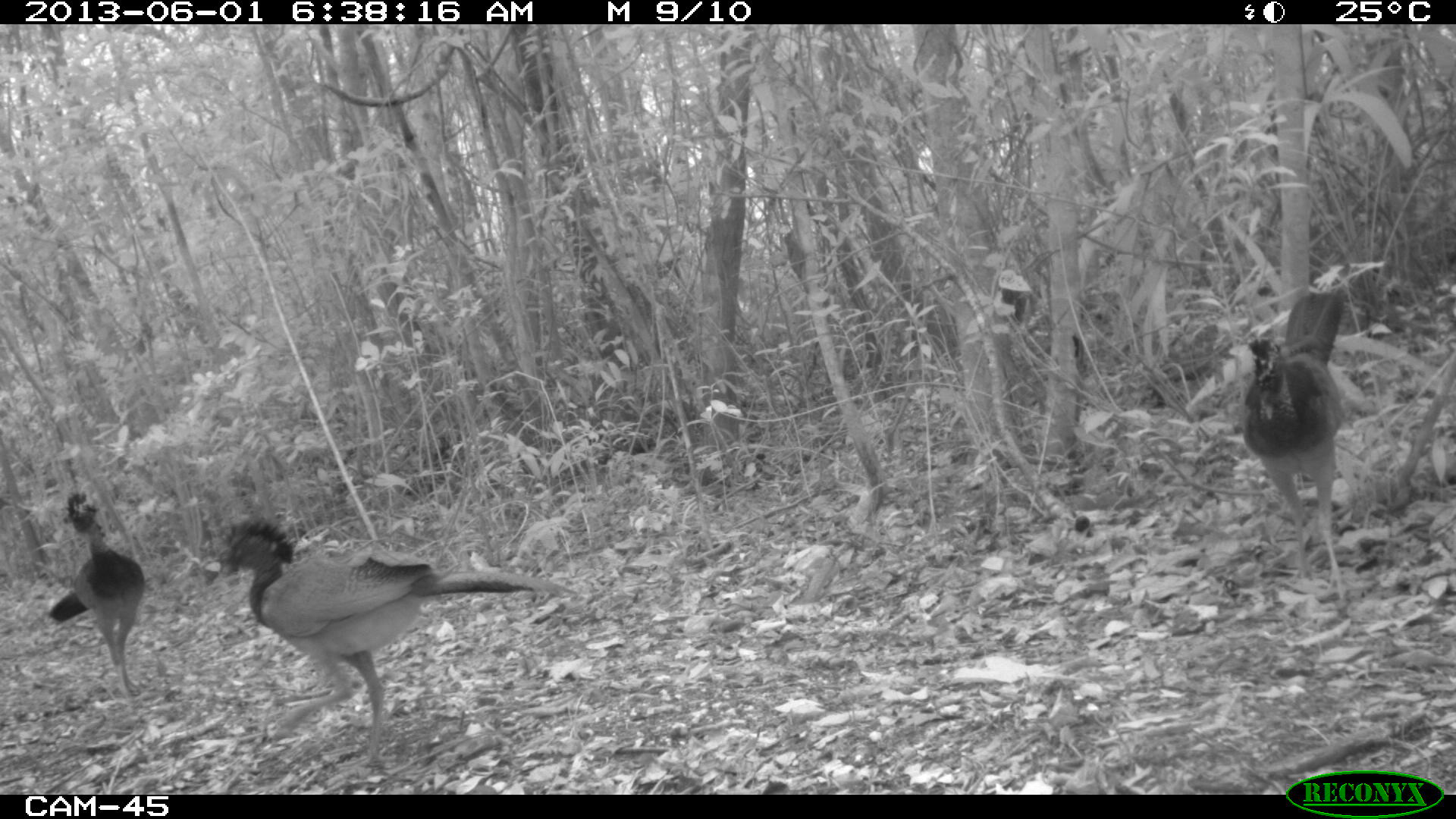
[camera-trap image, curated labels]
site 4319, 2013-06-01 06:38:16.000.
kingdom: Animalia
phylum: Chordata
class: Aves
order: Galliformes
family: Cracidae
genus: Crax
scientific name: Crax rubra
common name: great curassow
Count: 4.